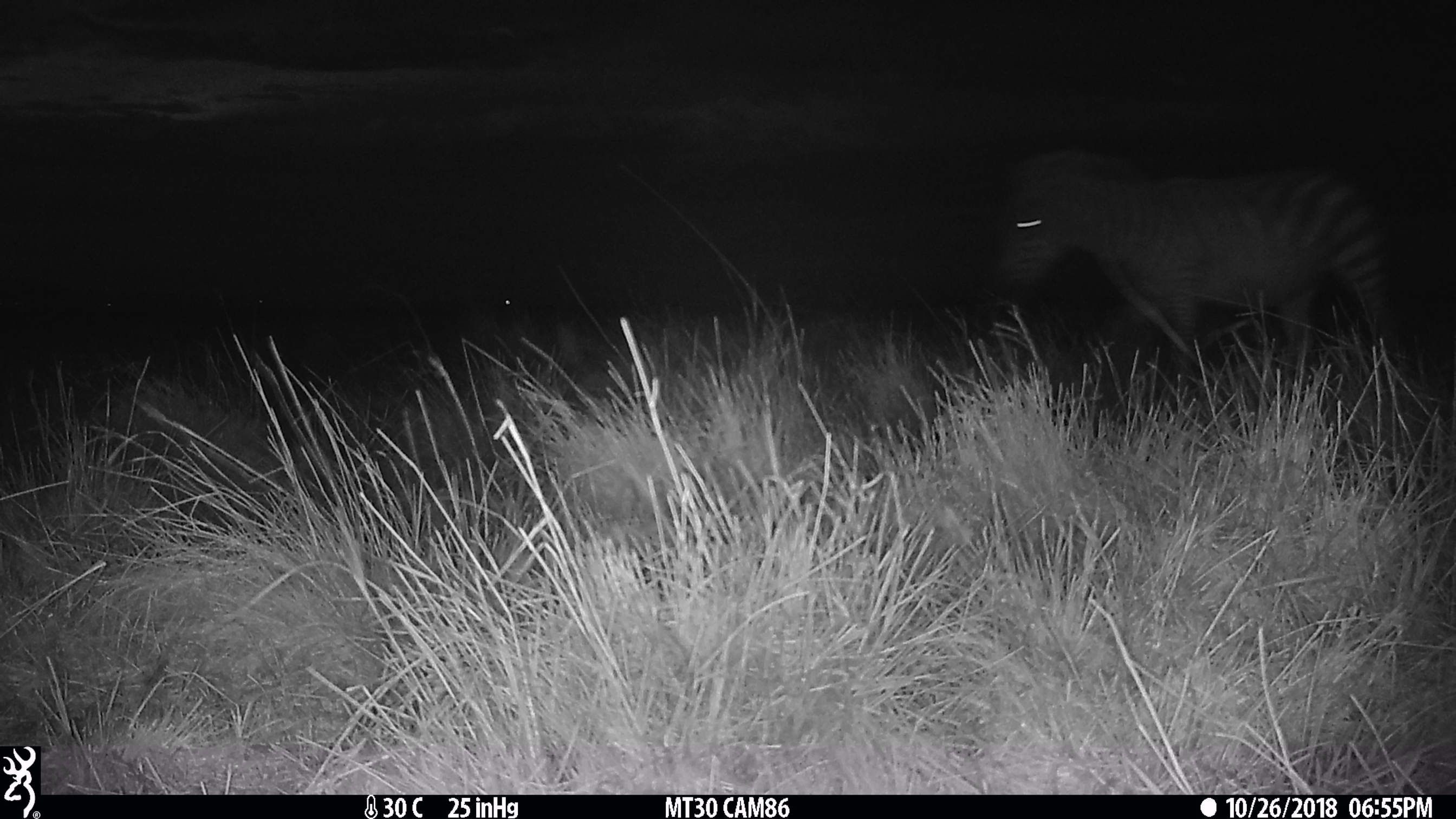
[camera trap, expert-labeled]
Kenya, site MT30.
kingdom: Animalia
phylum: Chordata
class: Mammalia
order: Perissodactyla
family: Equidae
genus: Equus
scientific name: Equus quagga burchellii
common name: burchell's zebra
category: zebra